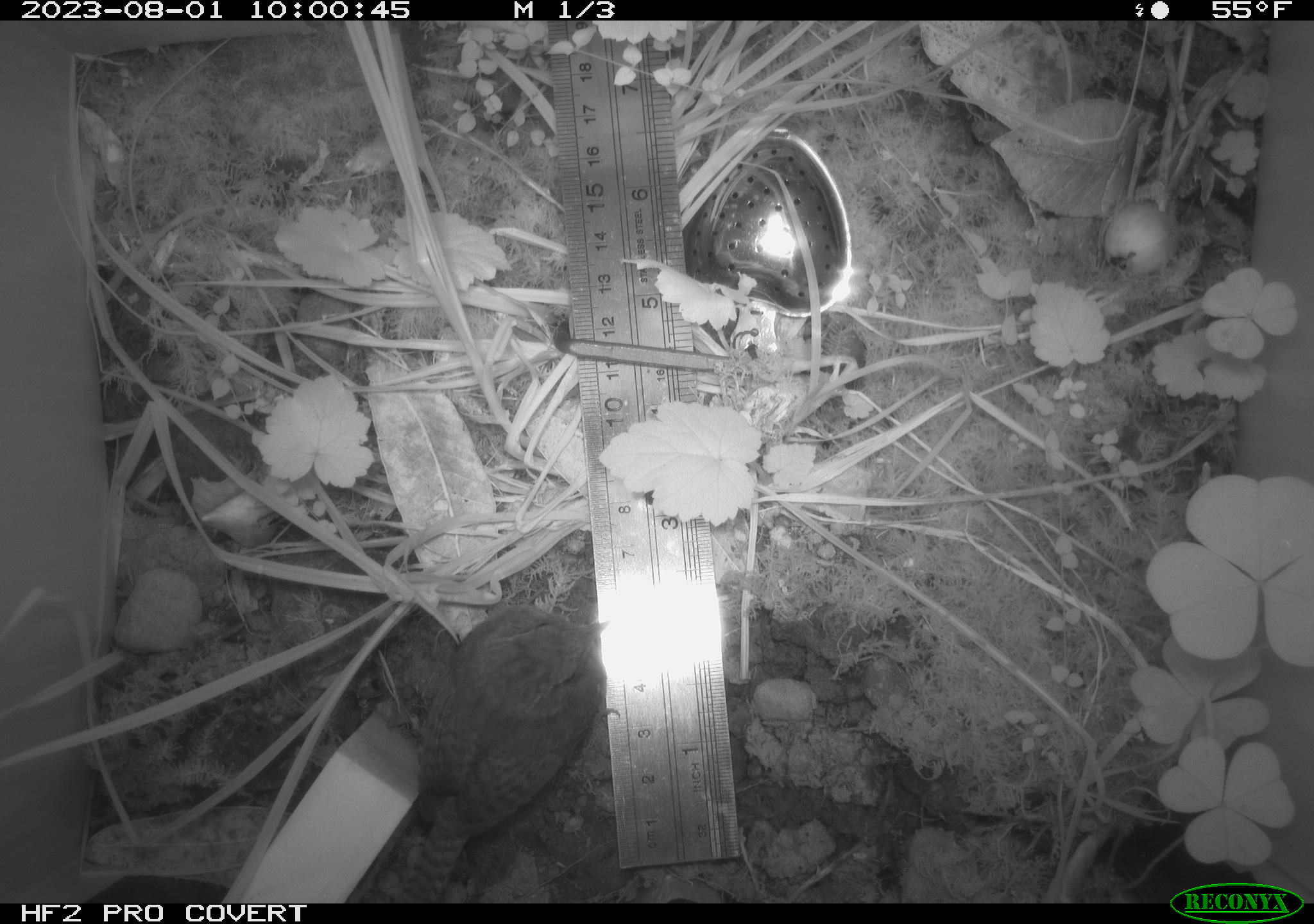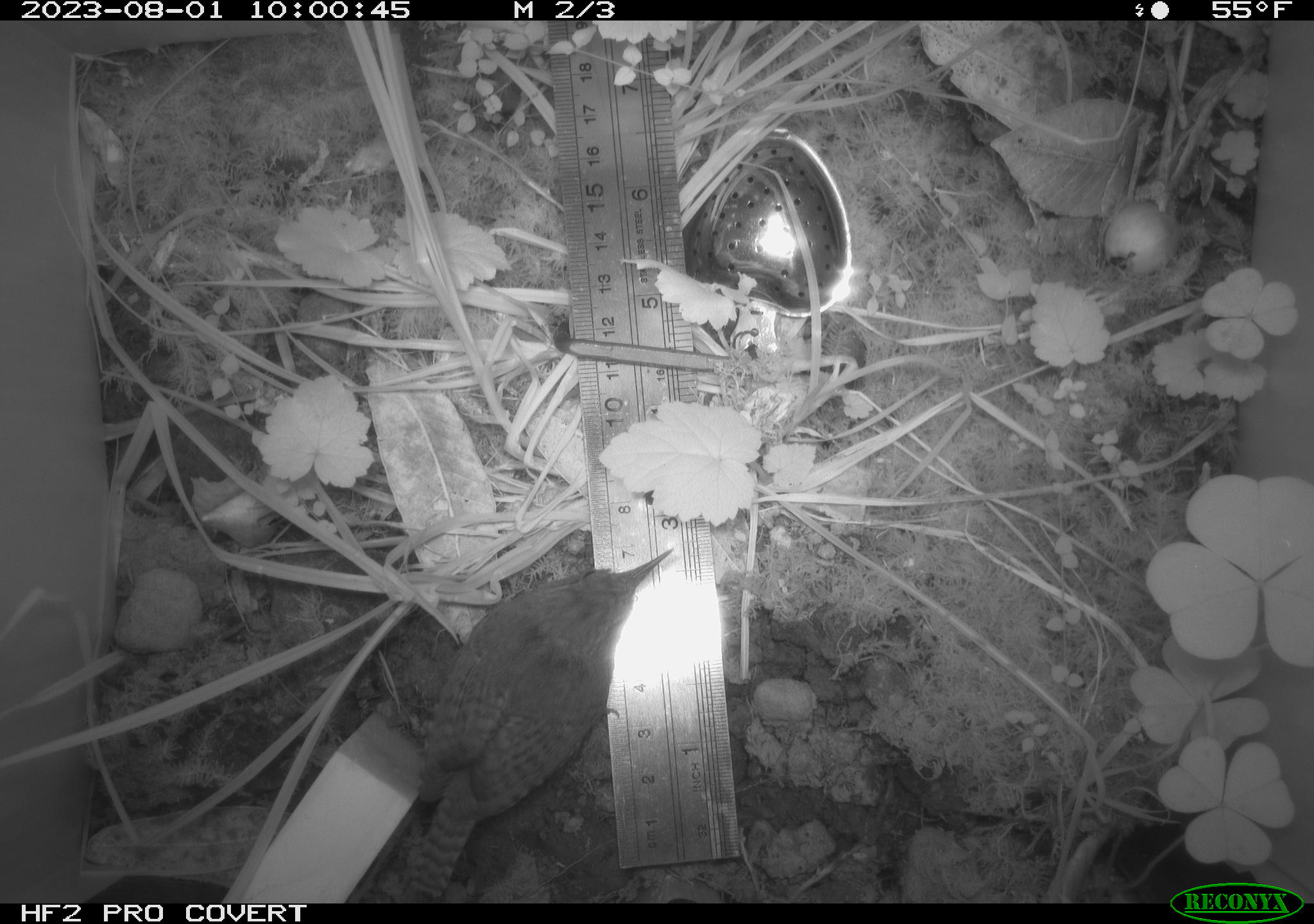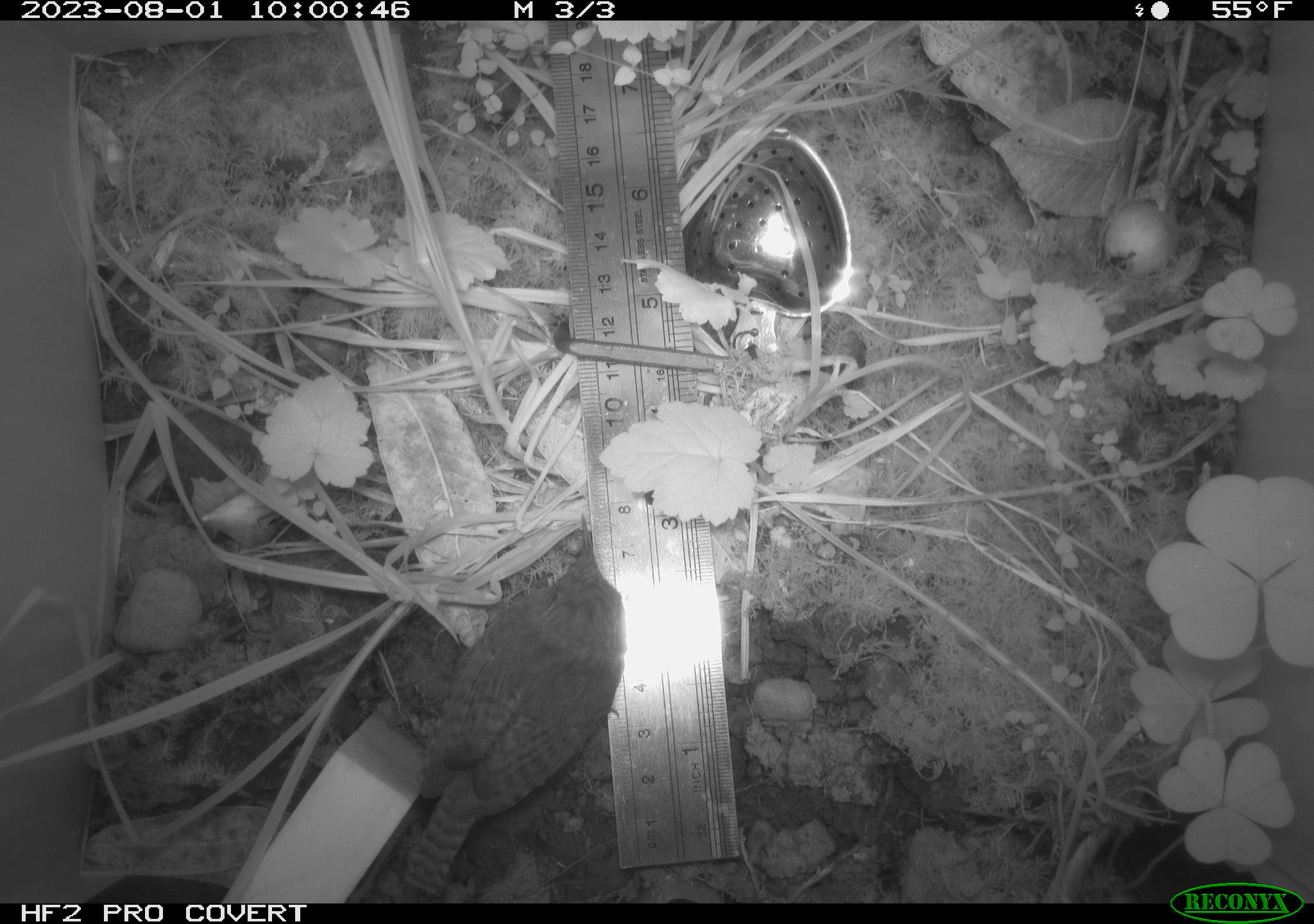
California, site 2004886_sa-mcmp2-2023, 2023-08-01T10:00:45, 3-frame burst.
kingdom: Animalia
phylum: Chordata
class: Aves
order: Passeriformes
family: Troglodytidae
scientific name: Troglodytidae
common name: wren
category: troglodytidae family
Troglodytidae family (wren) (Troglodytidae).